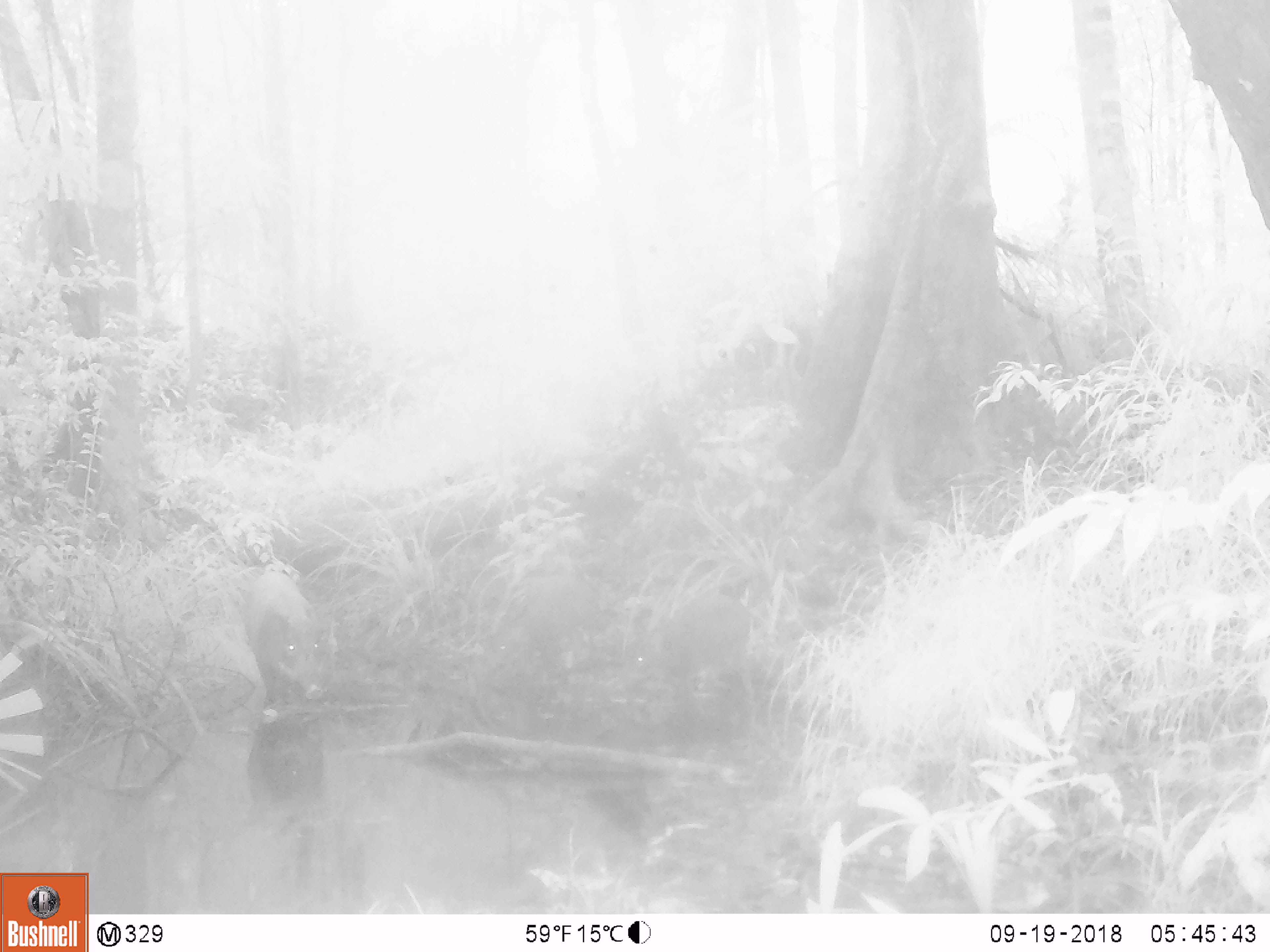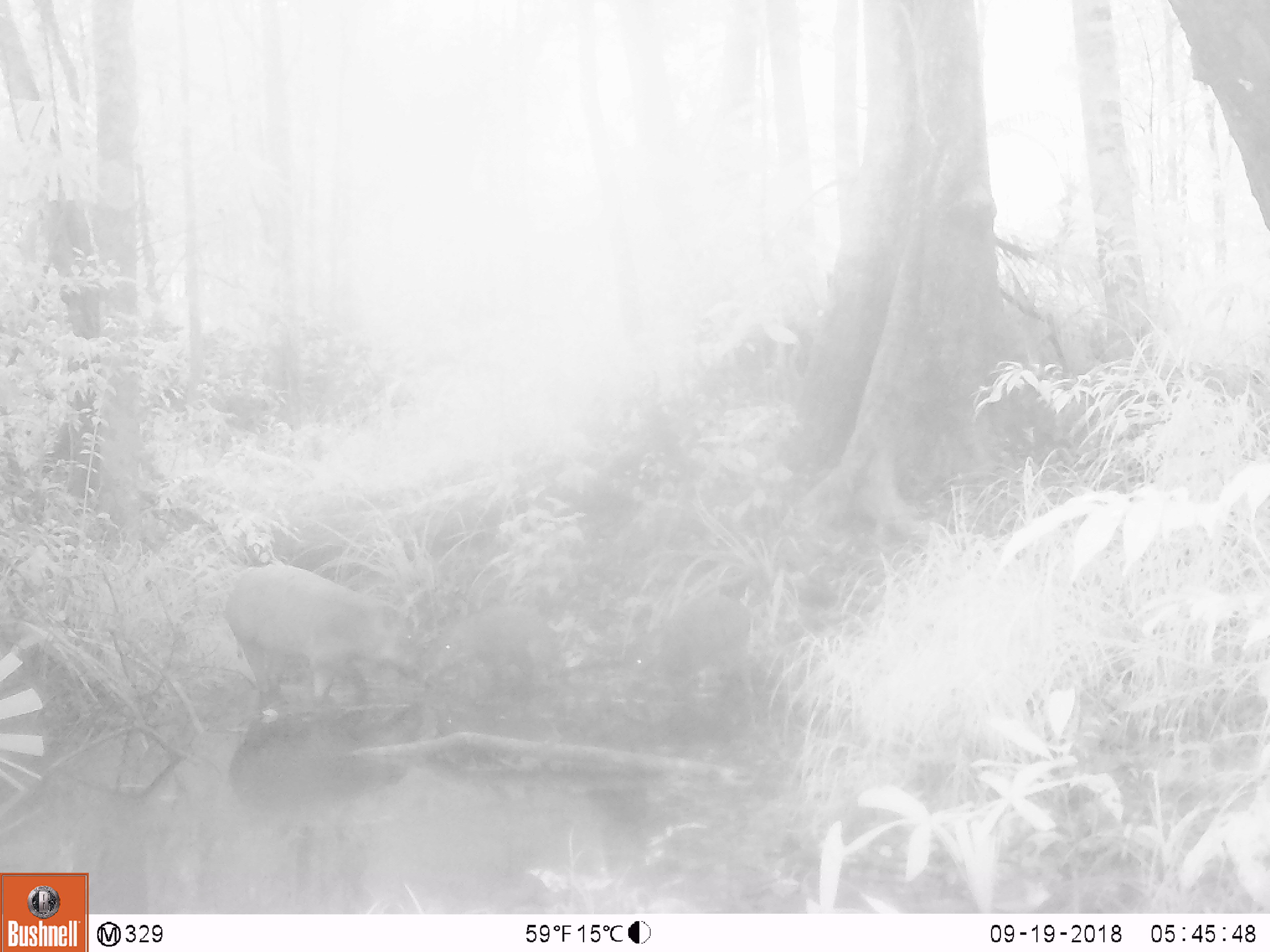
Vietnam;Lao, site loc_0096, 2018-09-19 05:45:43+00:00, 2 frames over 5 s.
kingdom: Animalia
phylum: Chordata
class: Mammalia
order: Artiodactyla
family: Suidae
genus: Sus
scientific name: Sus scrofa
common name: eurasian wild pig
Eurasian wild pig (Sus scrofa). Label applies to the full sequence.